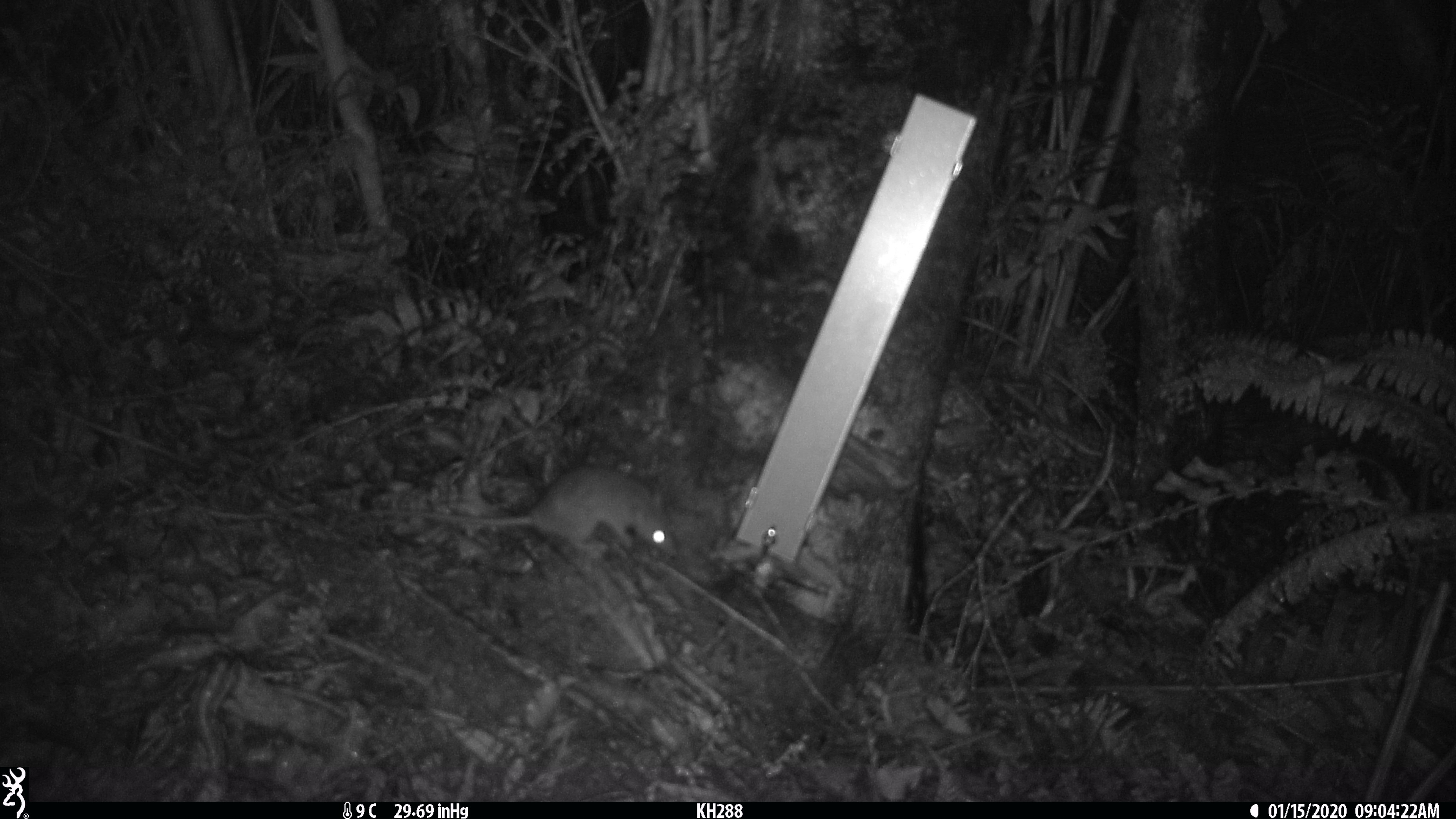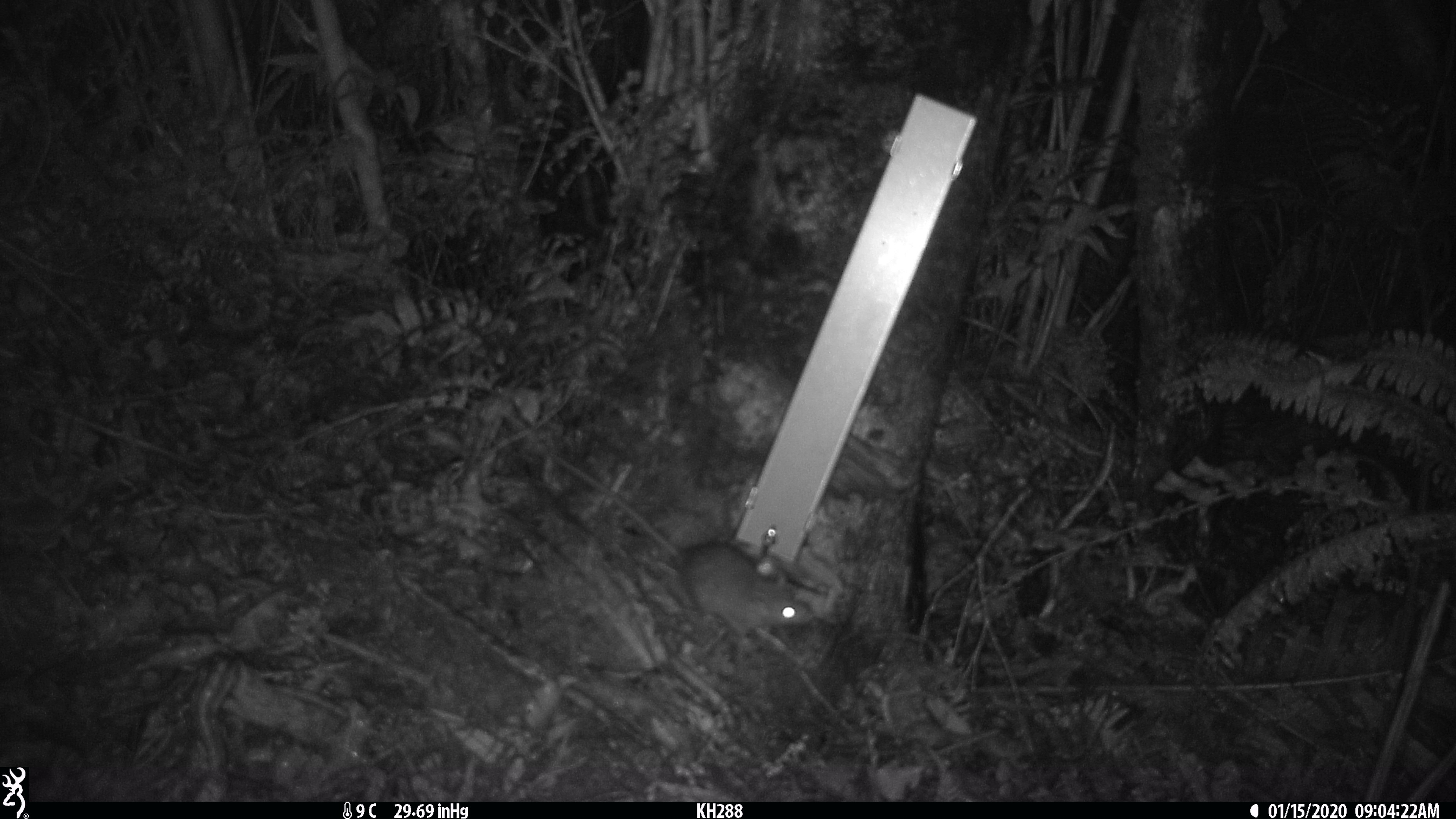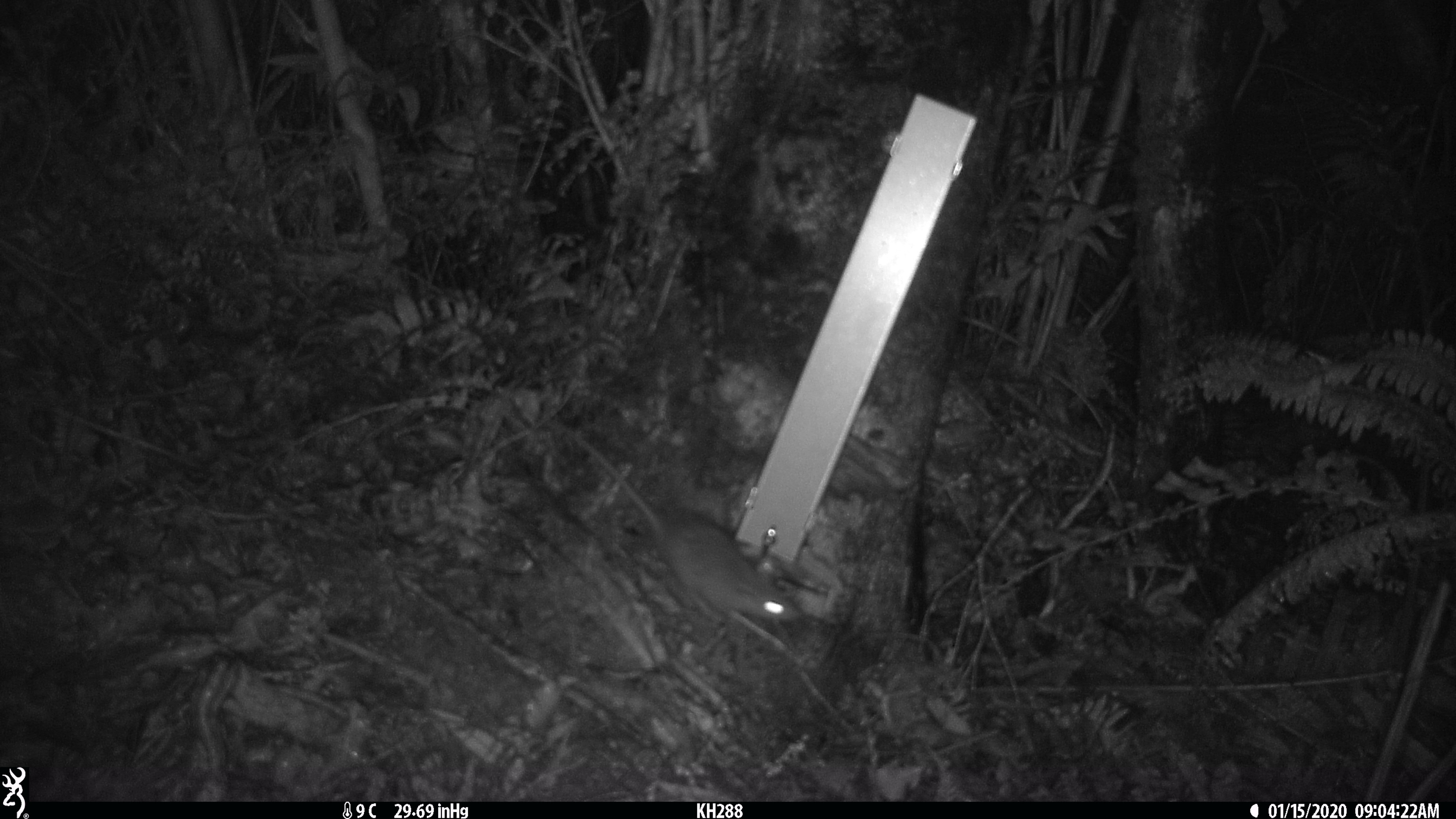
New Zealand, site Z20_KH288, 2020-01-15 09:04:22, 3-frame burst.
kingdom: Animalia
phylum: Chordata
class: Mammalia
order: Rodentia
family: Muridae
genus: Rattus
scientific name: Rattus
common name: rat